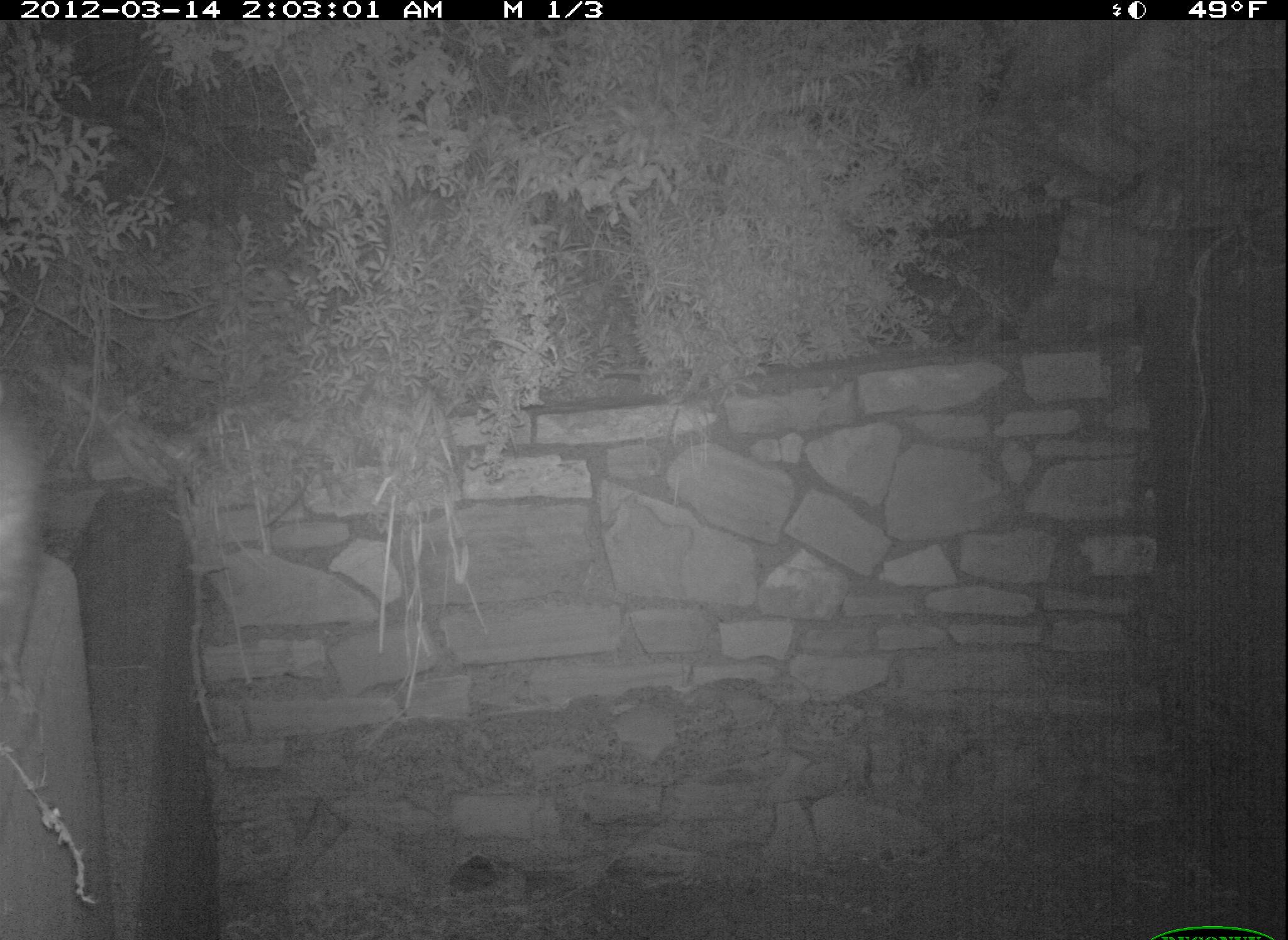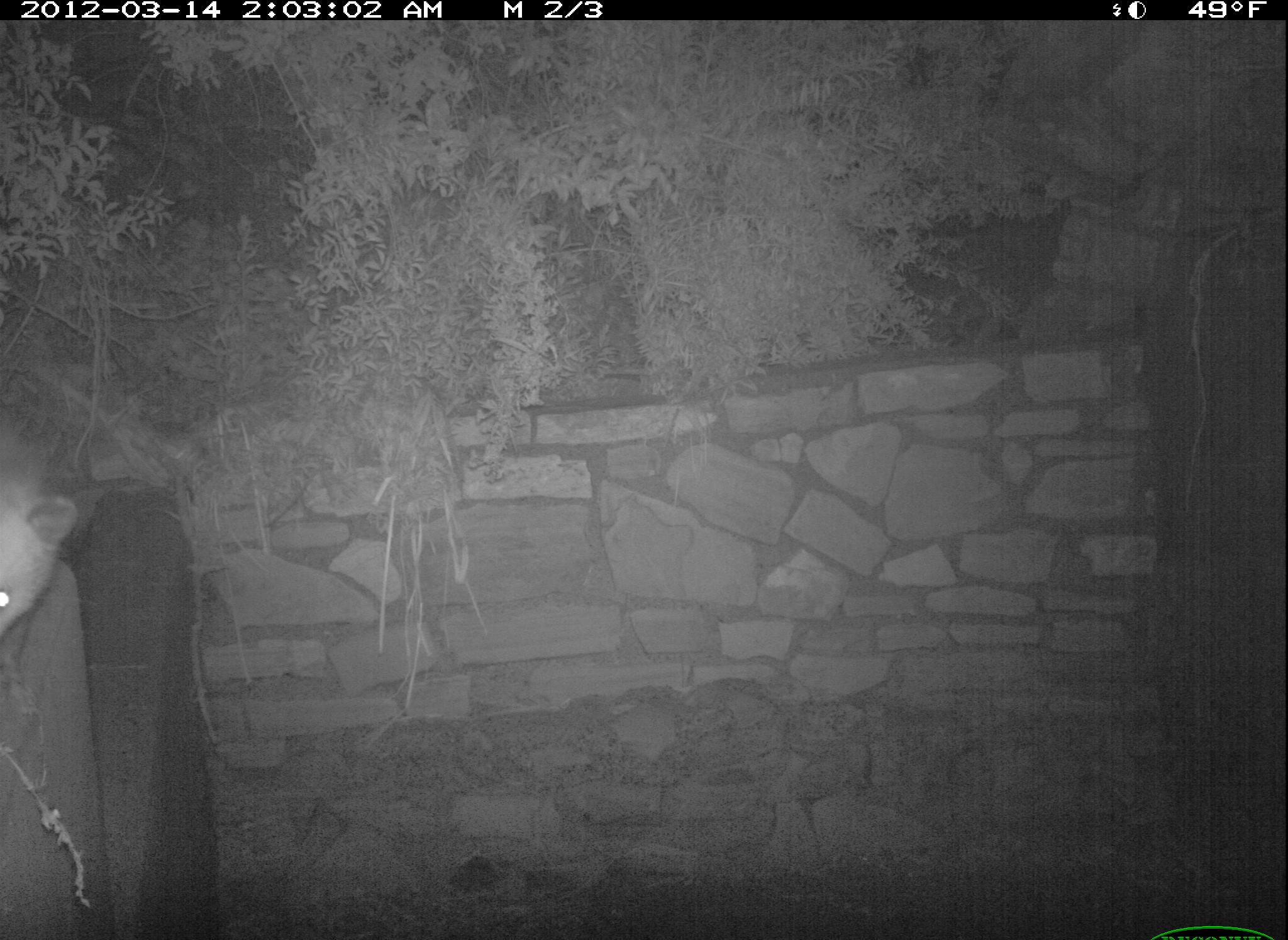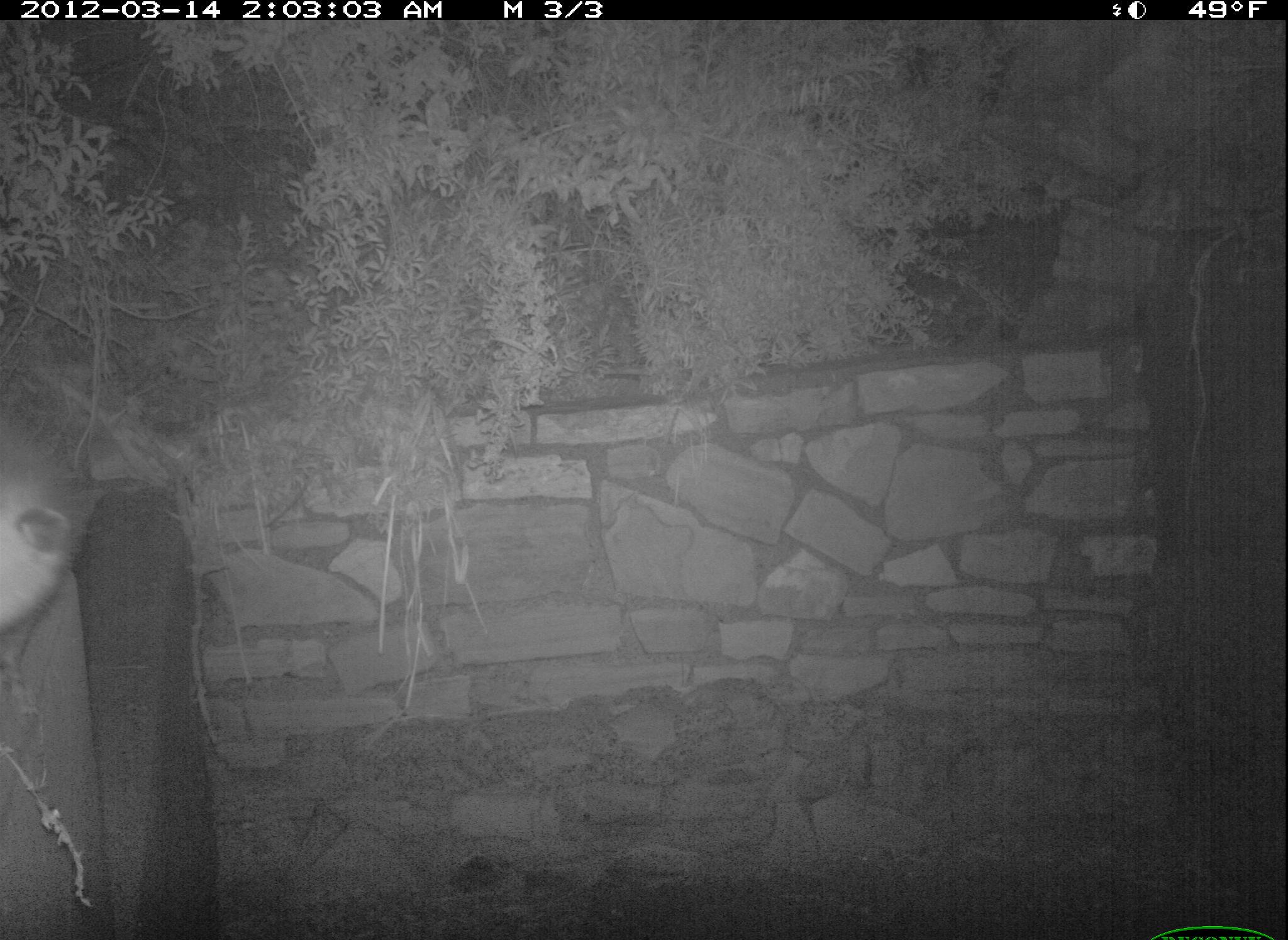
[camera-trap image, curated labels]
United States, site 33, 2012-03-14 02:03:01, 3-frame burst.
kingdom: Animalia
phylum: Chordata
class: Mammalia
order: Didelphimorphia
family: Didelphidae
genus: Didelphis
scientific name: Didelphis virginiana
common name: virginia opossum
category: opossum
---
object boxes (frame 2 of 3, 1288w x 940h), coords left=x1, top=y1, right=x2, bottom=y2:
opossum: left=0, top=424, right=85, bottom=659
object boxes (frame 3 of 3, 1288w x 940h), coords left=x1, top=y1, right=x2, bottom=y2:
opossum: left=0, top=383, right=101, bottom=631